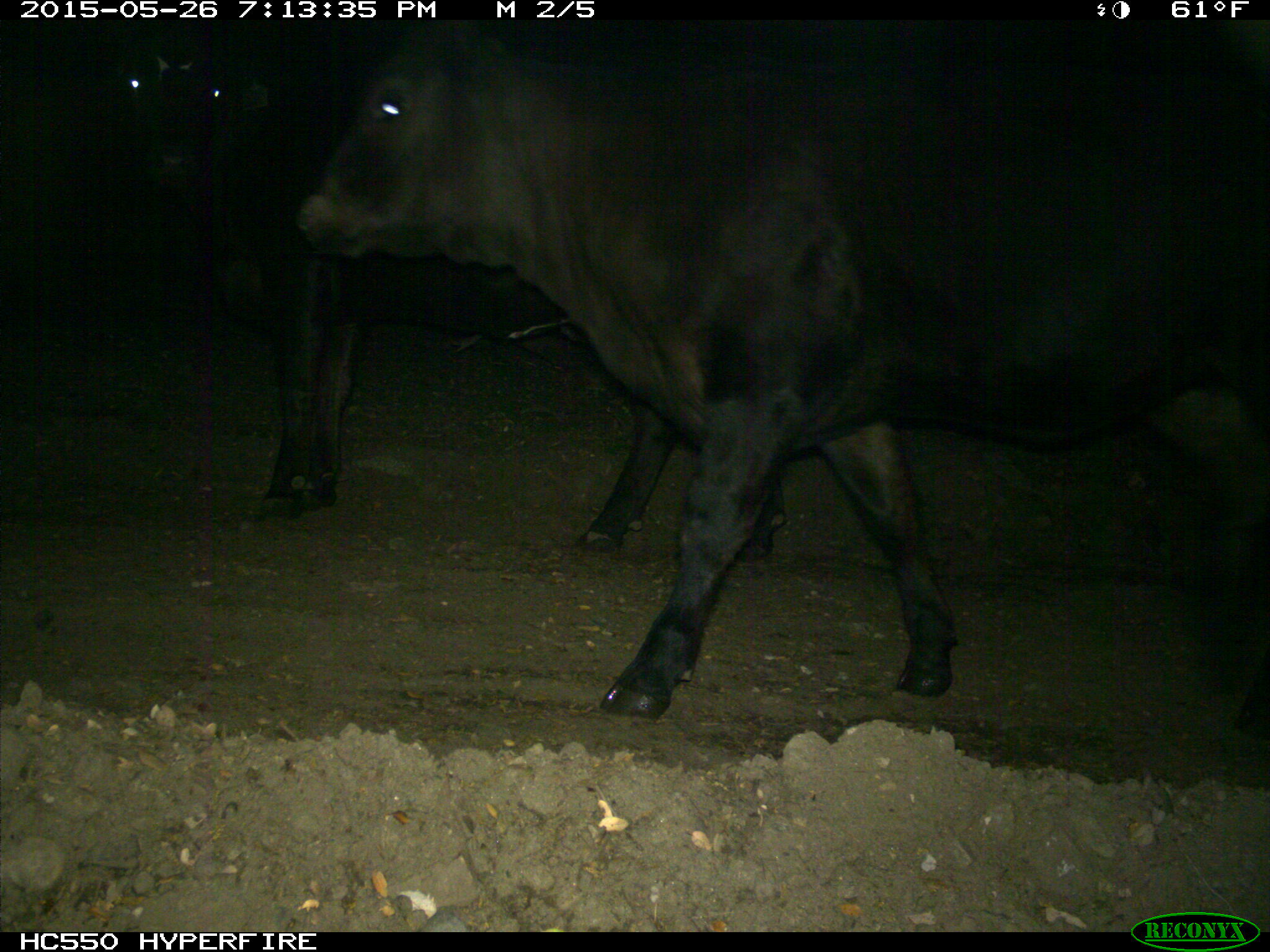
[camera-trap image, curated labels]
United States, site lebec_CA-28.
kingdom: Animalia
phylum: Chordata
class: Mammalia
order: Artiodactyla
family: Bovidae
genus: Bos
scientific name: Bos taurus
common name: domestic cow